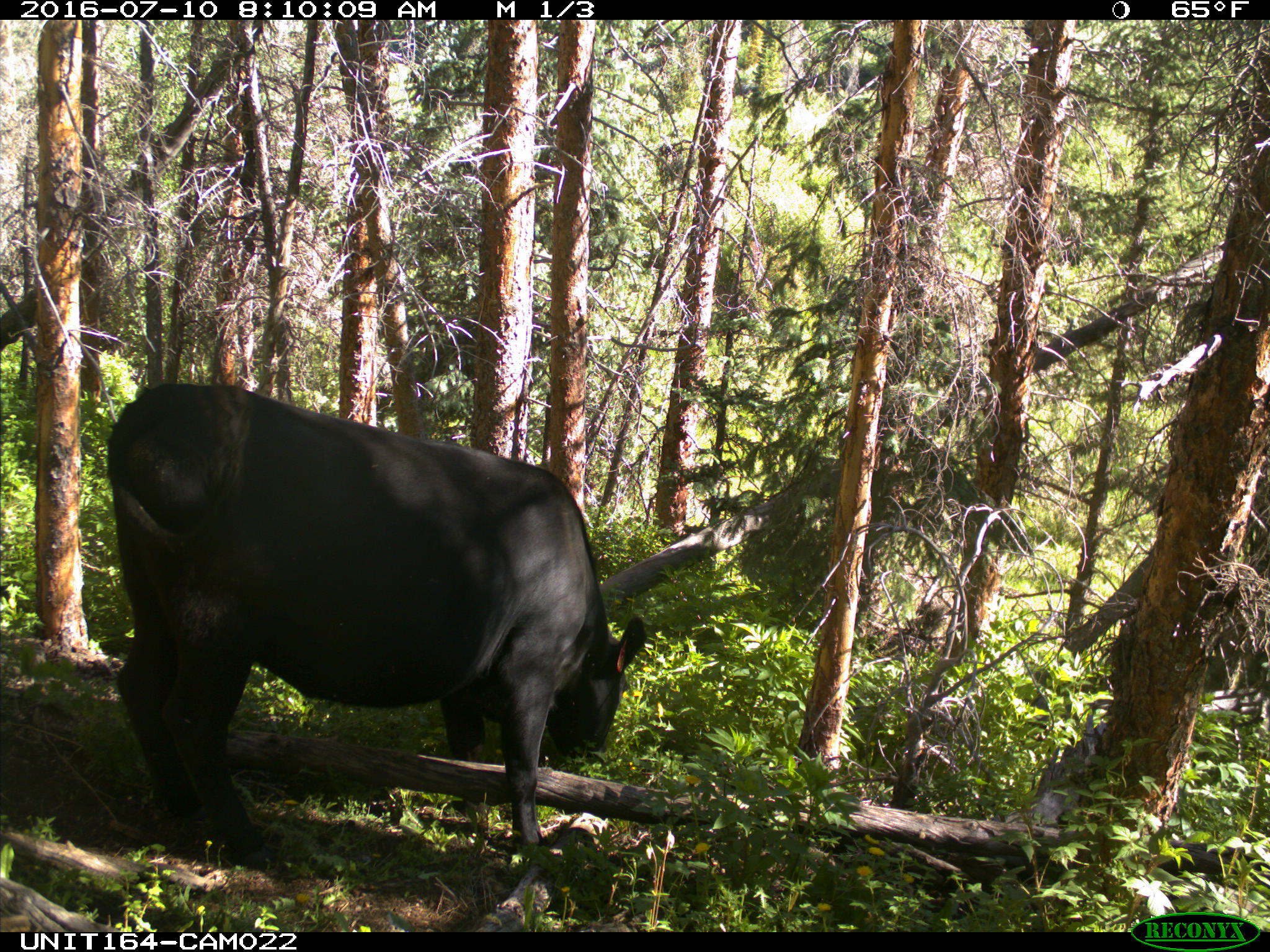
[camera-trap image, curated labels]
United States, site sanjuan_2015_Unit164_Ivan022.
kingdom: Animalia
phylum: Chordata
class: Mammalia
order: Artiodactyla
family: Bovidae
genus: Bos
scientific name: Bos taurus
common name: domestic cow